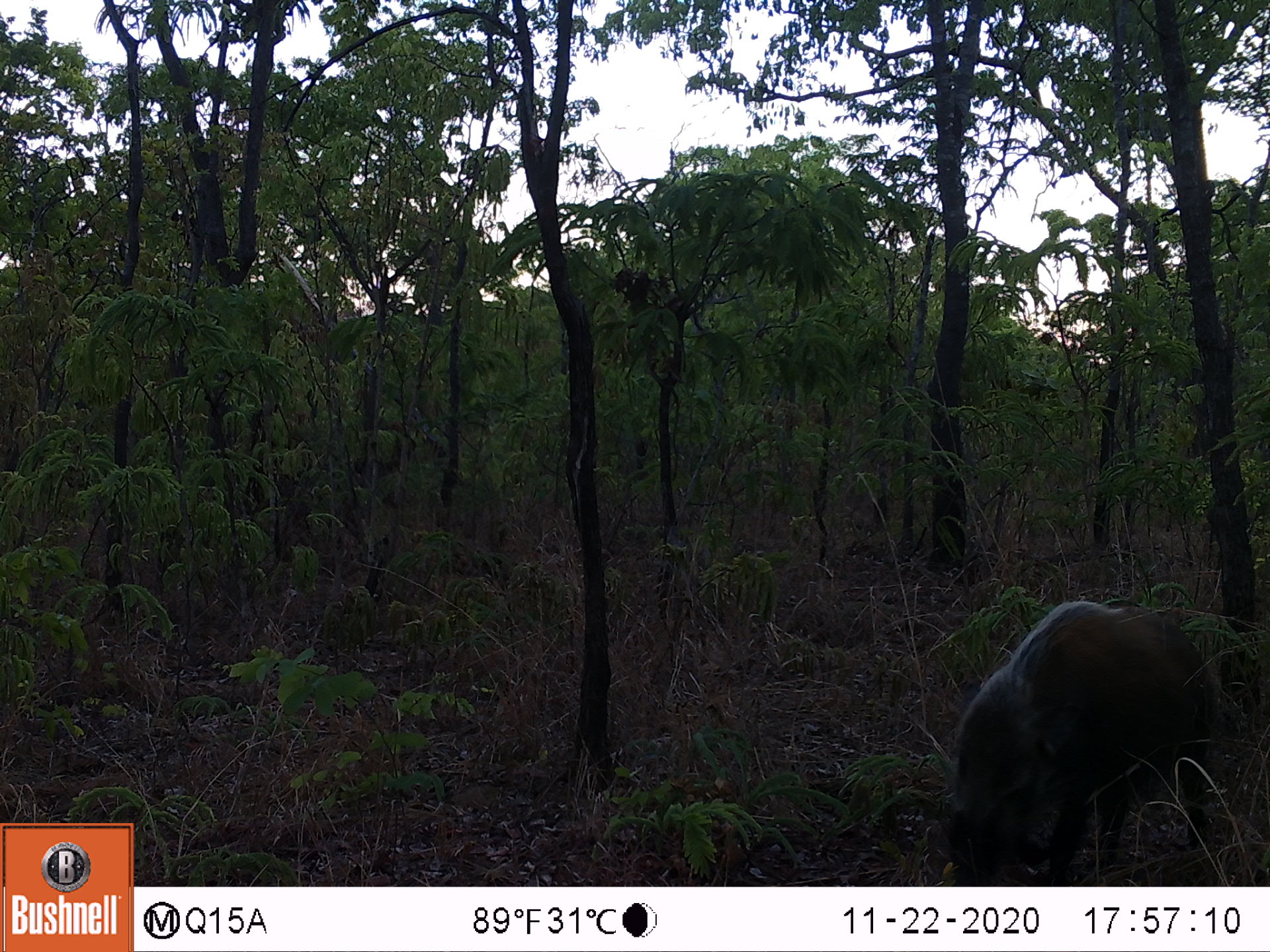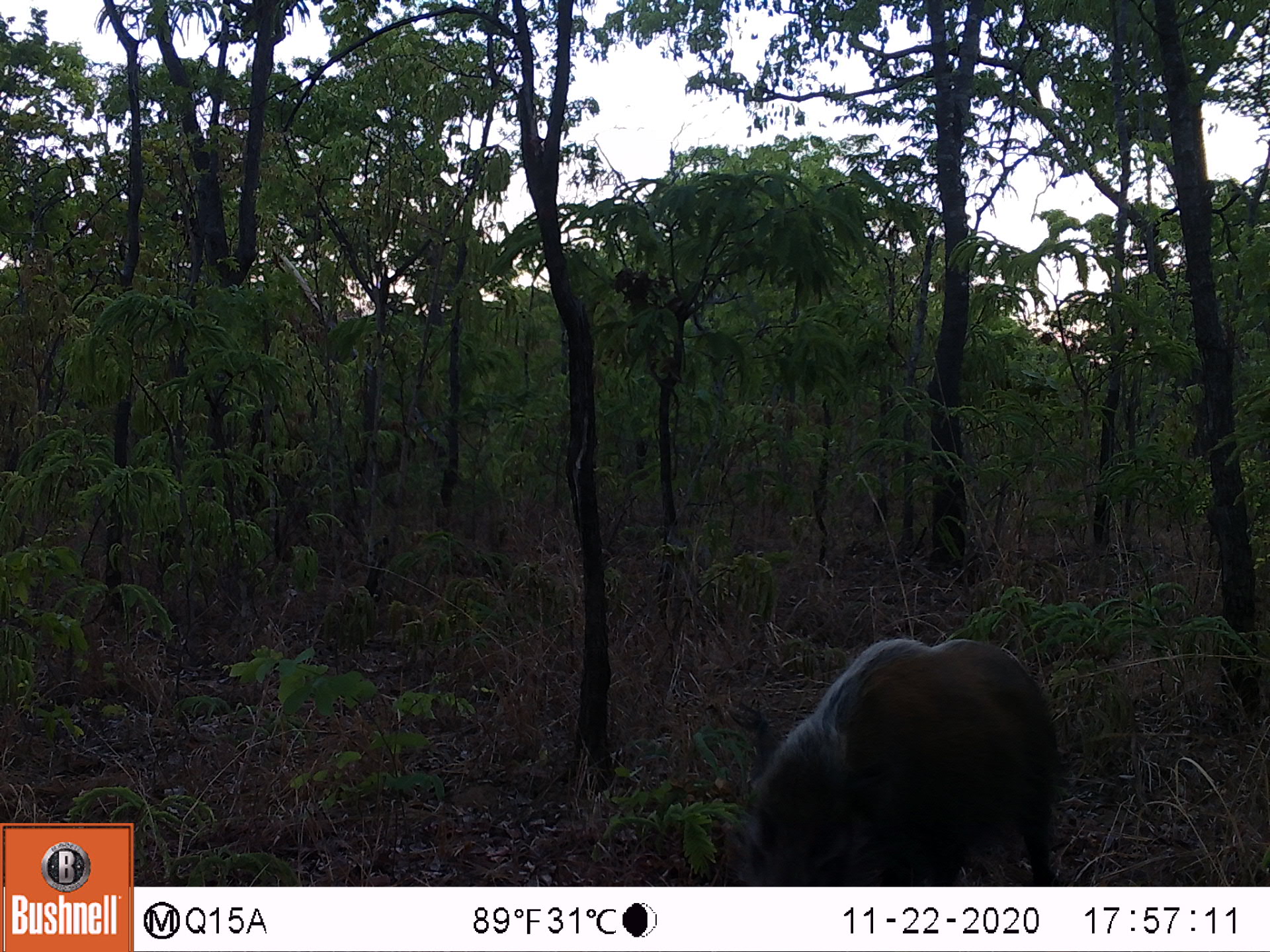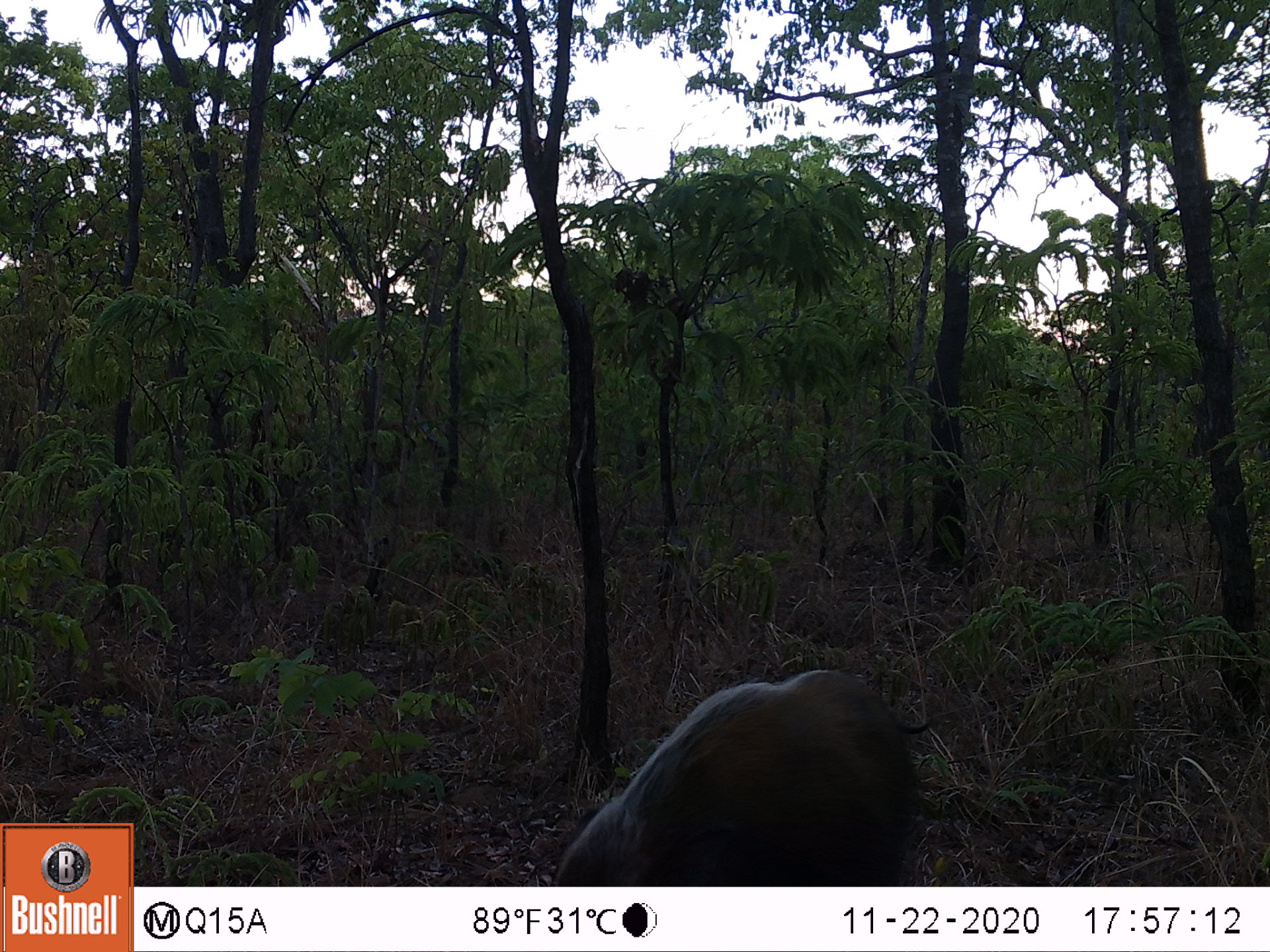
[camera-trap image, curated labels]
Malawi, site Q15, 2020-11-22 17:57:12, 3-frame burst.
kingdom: Animalia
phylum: Chordata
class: Mammalia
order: Artiodactyla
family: Suidae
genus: Potamochoerus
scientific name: Potamochoerus larvatus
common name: bushpig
Bushpig (Potamochoerus larvatus), count 1.